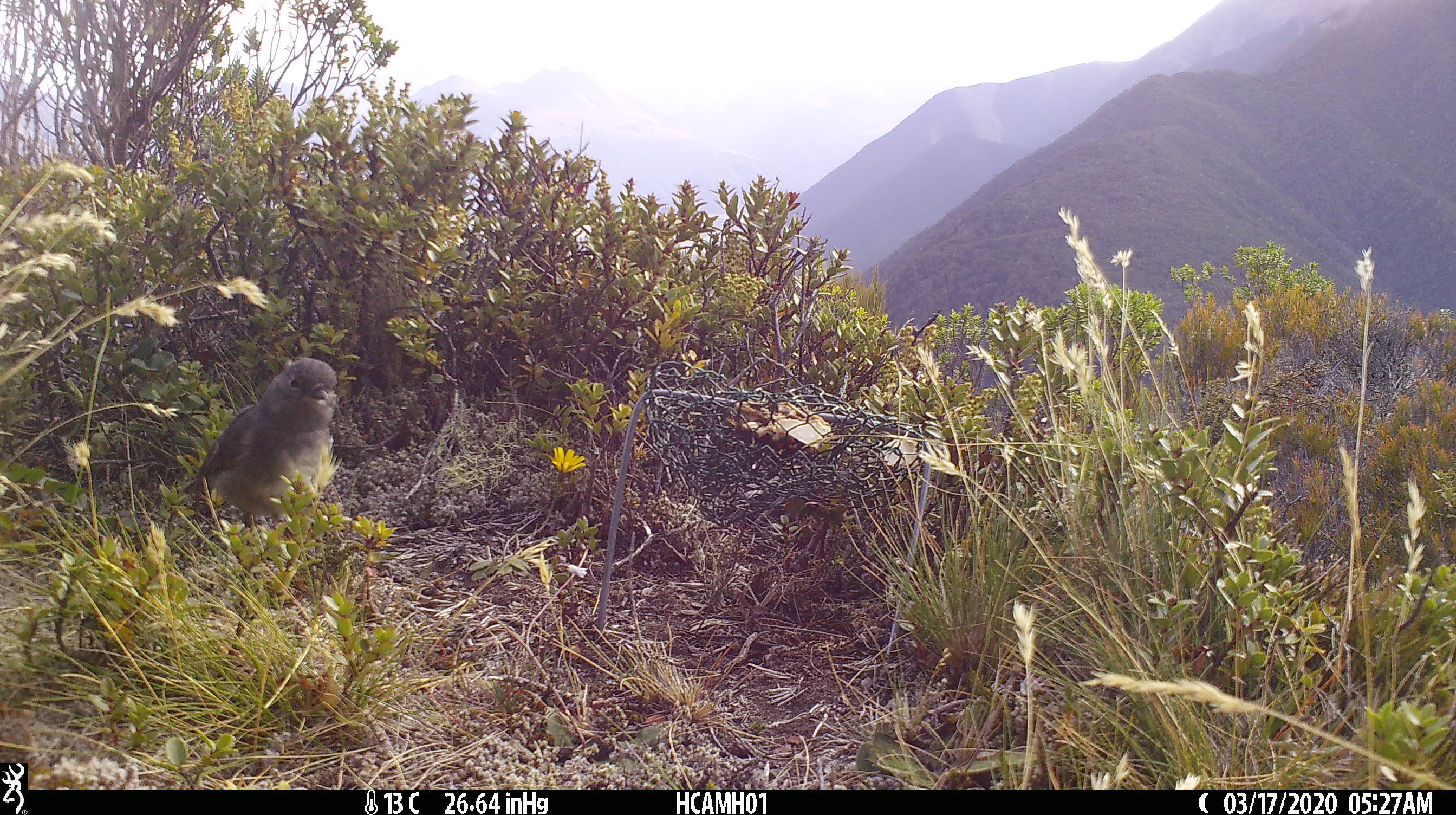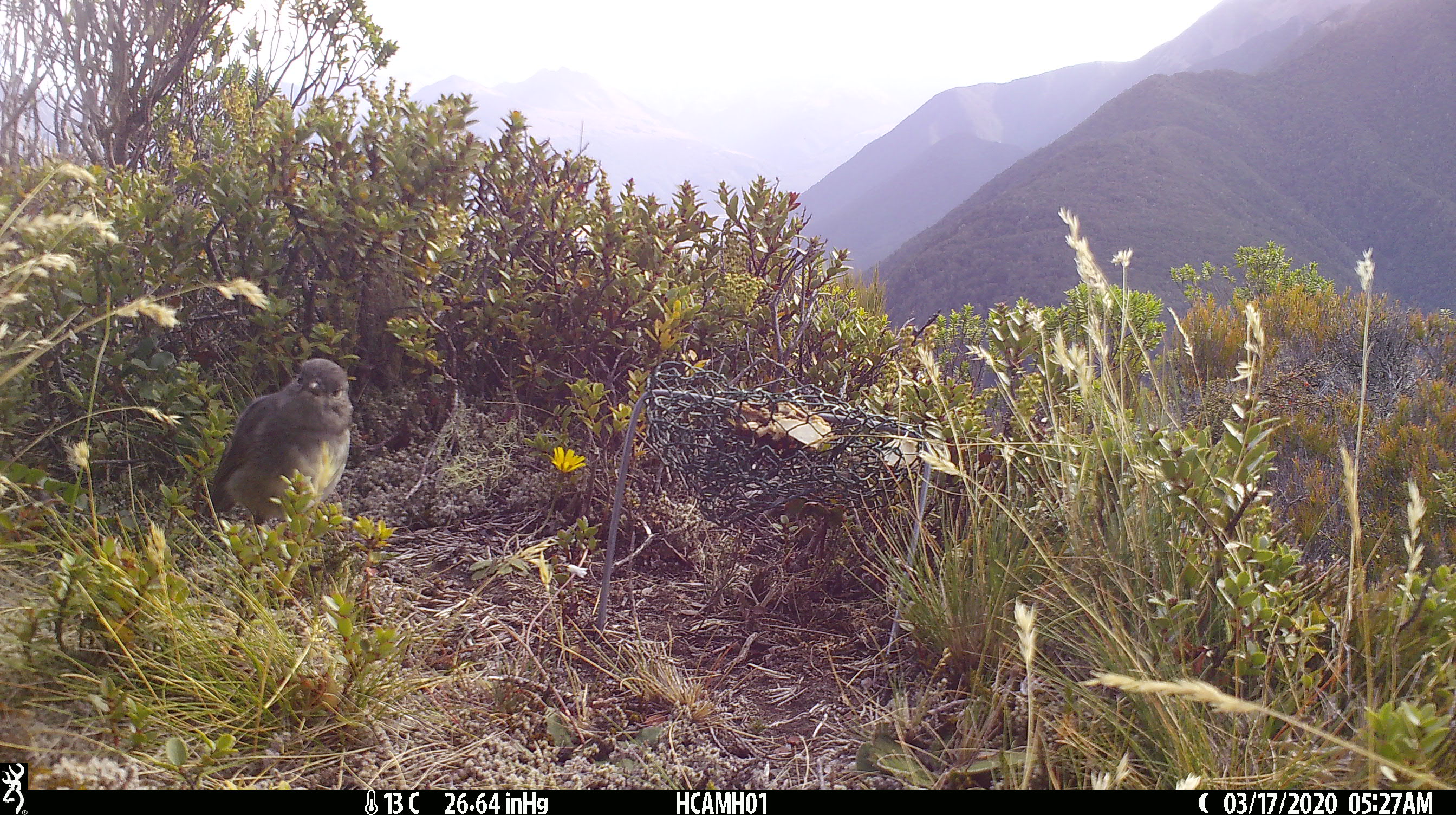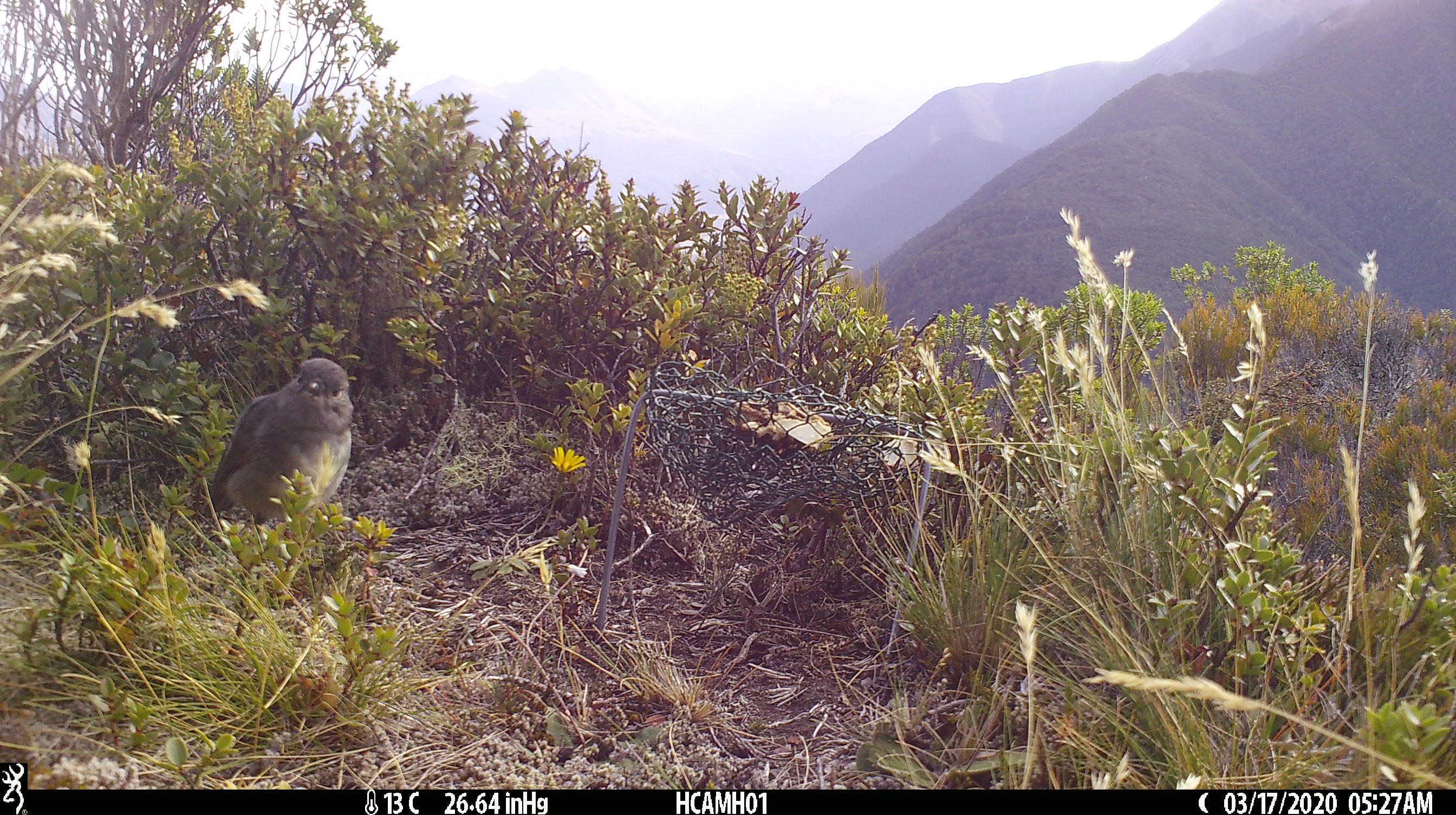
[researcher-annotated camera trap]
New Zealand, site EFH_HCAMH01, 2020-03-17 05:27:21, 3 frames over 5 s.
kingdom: Animalia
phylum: Chordata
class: Aves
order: Passeriformes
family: Petroicidae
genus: Petroica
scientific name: Petroica australis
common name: new zealand robin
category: robin